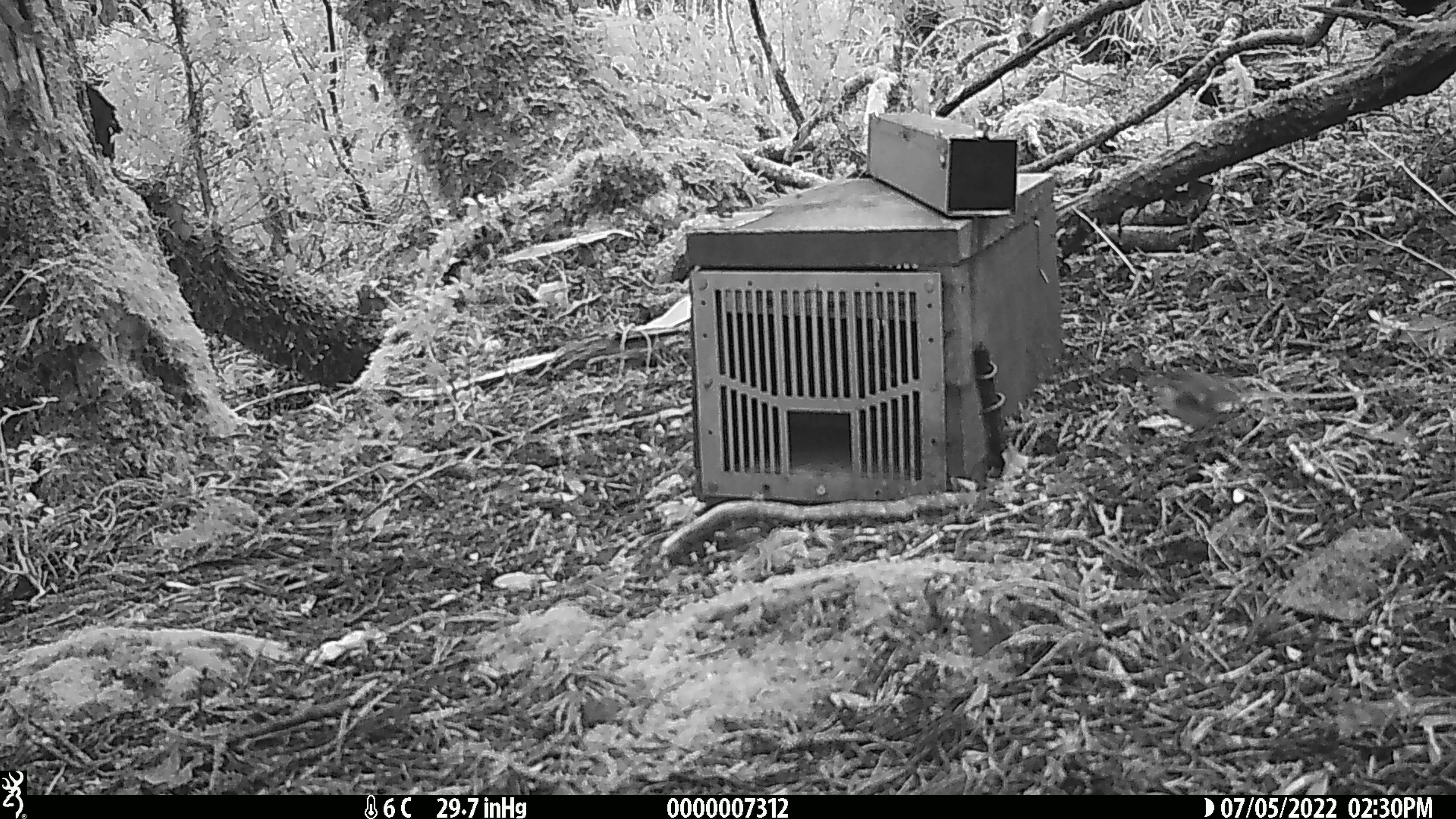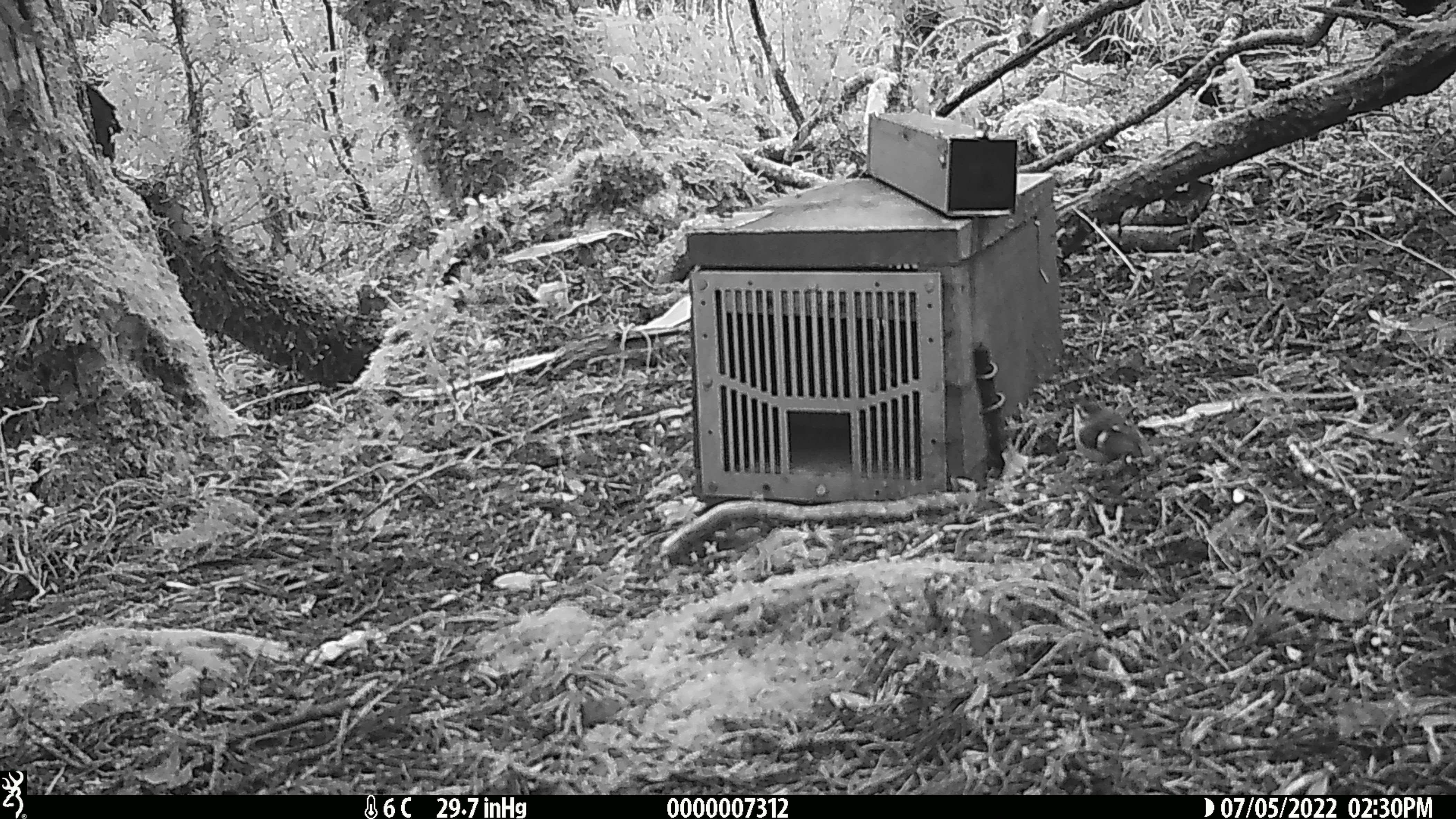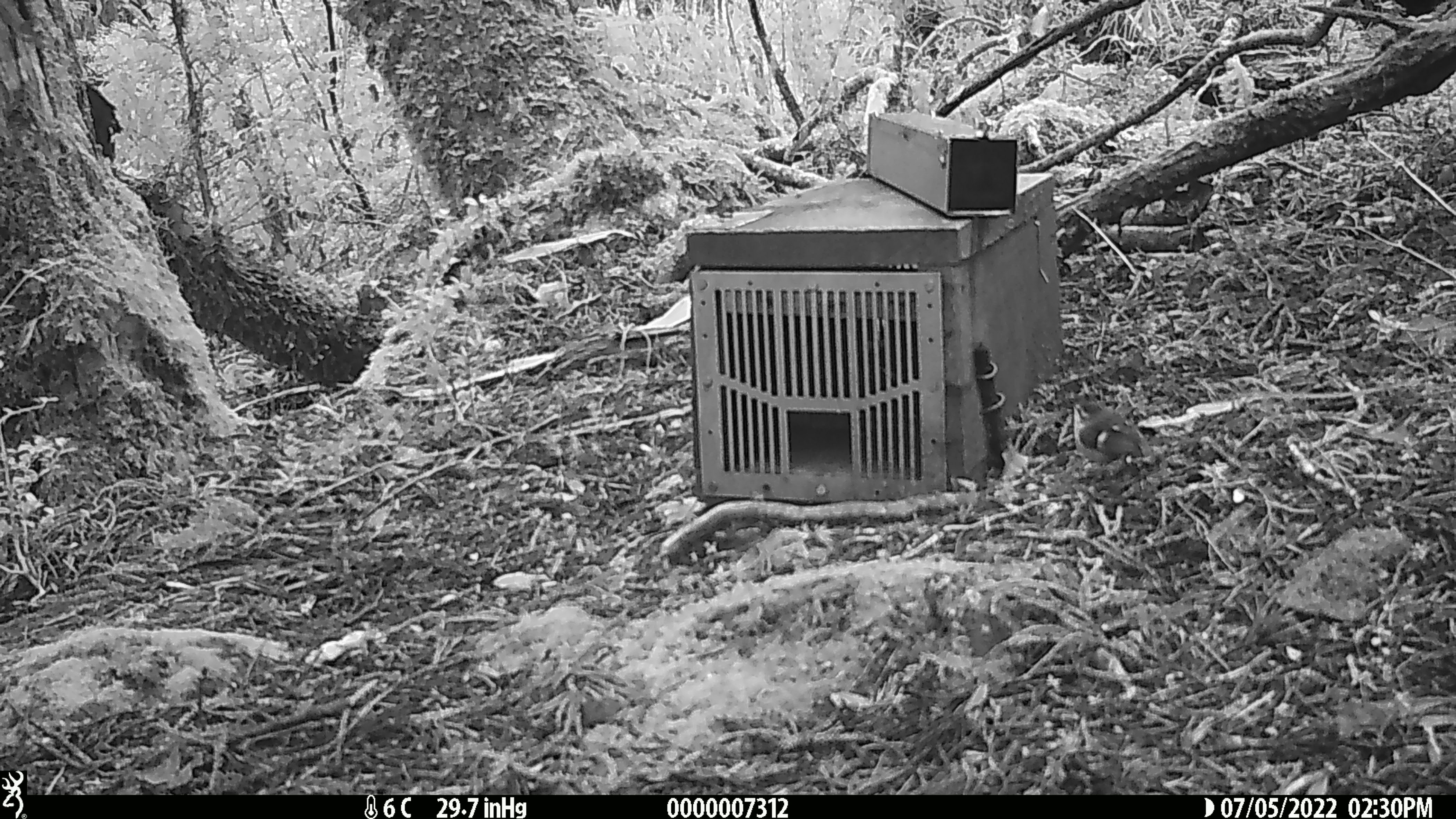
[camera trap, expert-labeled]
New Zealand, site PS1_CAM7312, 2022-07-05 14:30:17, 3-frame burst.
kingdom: Animalia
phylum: Chordata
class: Aves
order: Passeriformes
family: Acanthisittidae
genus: Acanthisitta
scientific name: Acanthisitta chloris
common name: rifleman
Rifleman (Acanthisitta chloris).